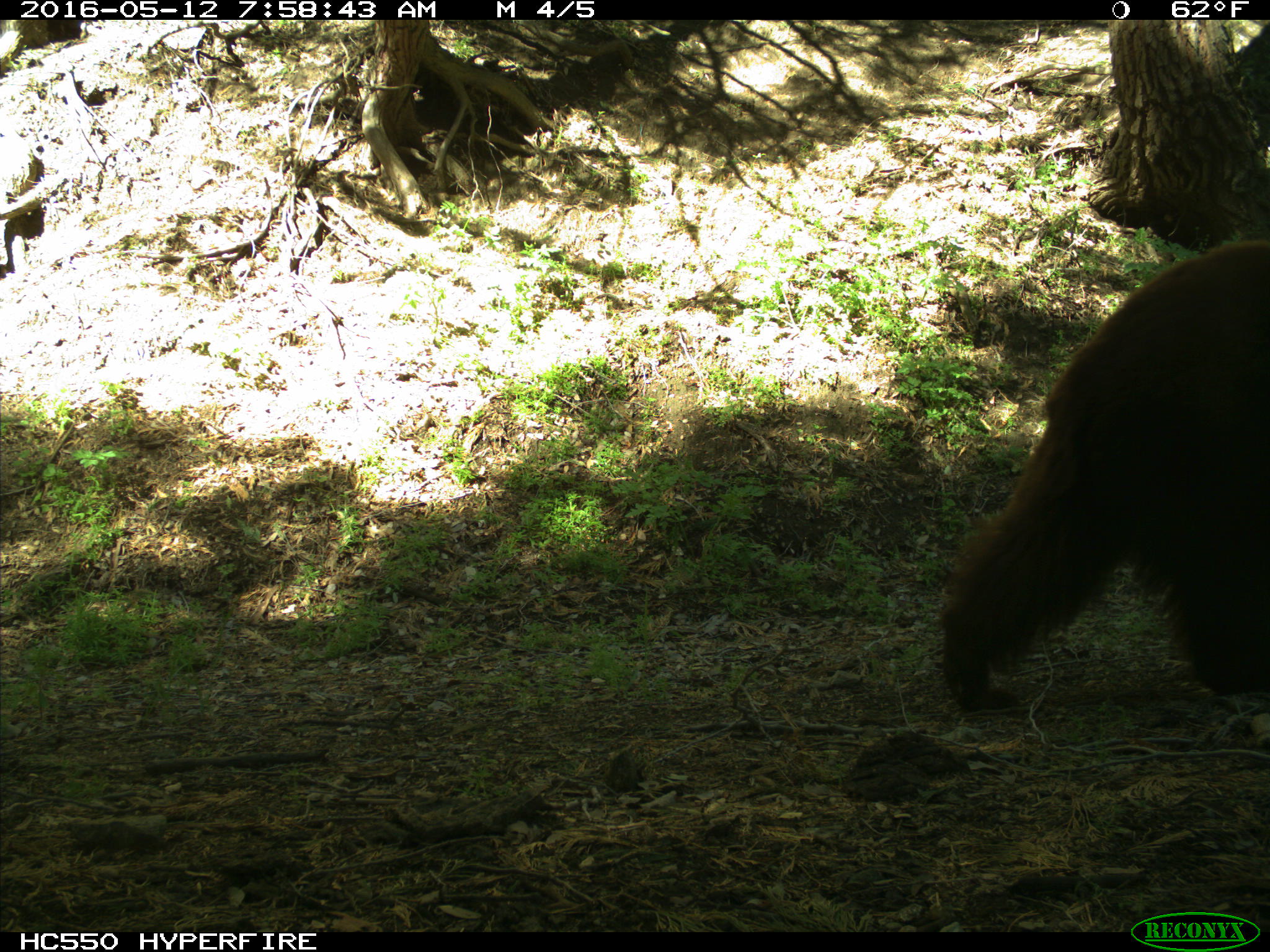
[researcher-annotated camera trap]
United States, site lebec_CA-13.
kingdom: Animalia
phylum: Chordata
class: Mammalia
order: Carnivora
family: Ursidae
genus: Ursus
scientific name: Ursus americanus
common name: american black bear